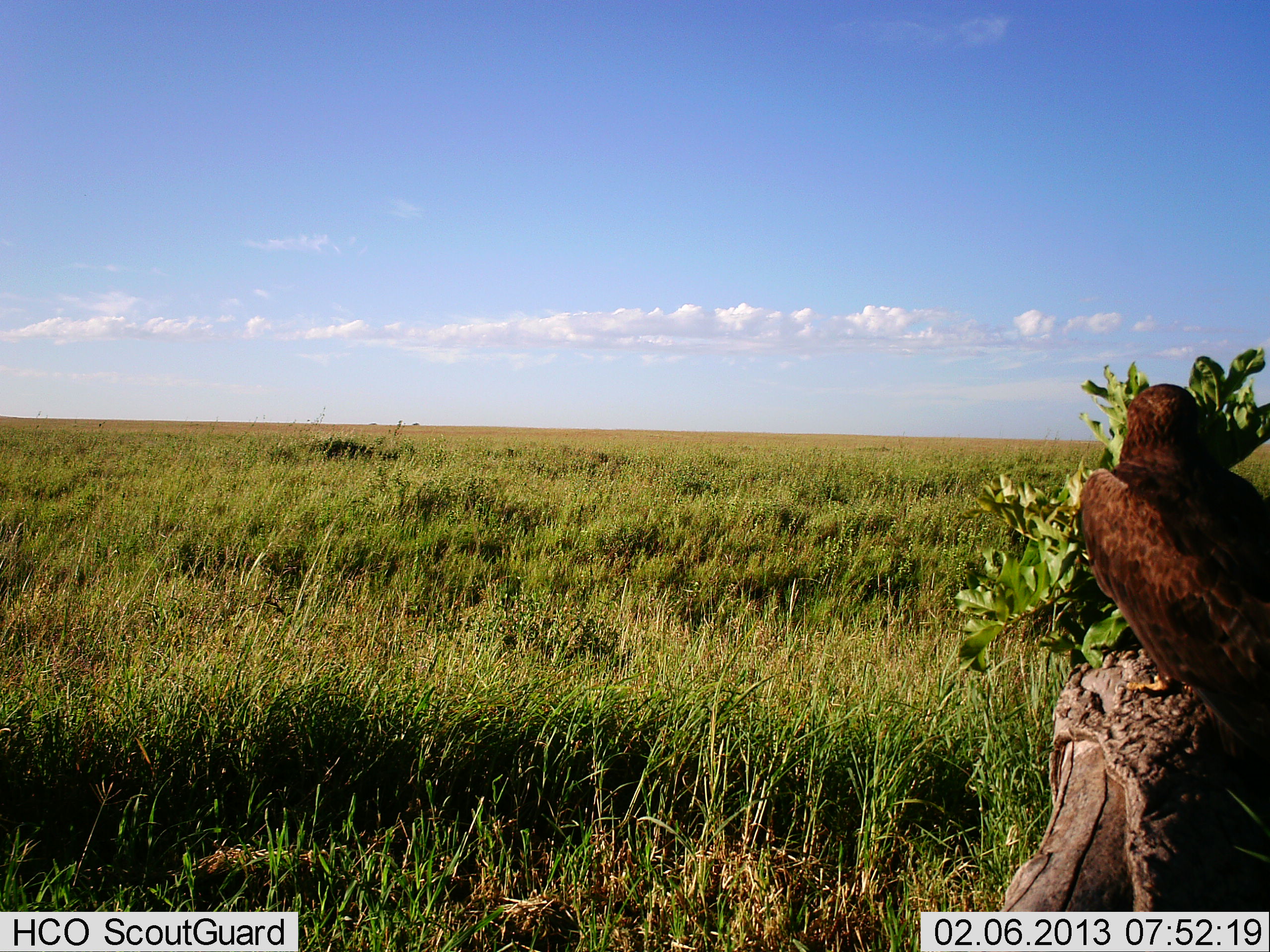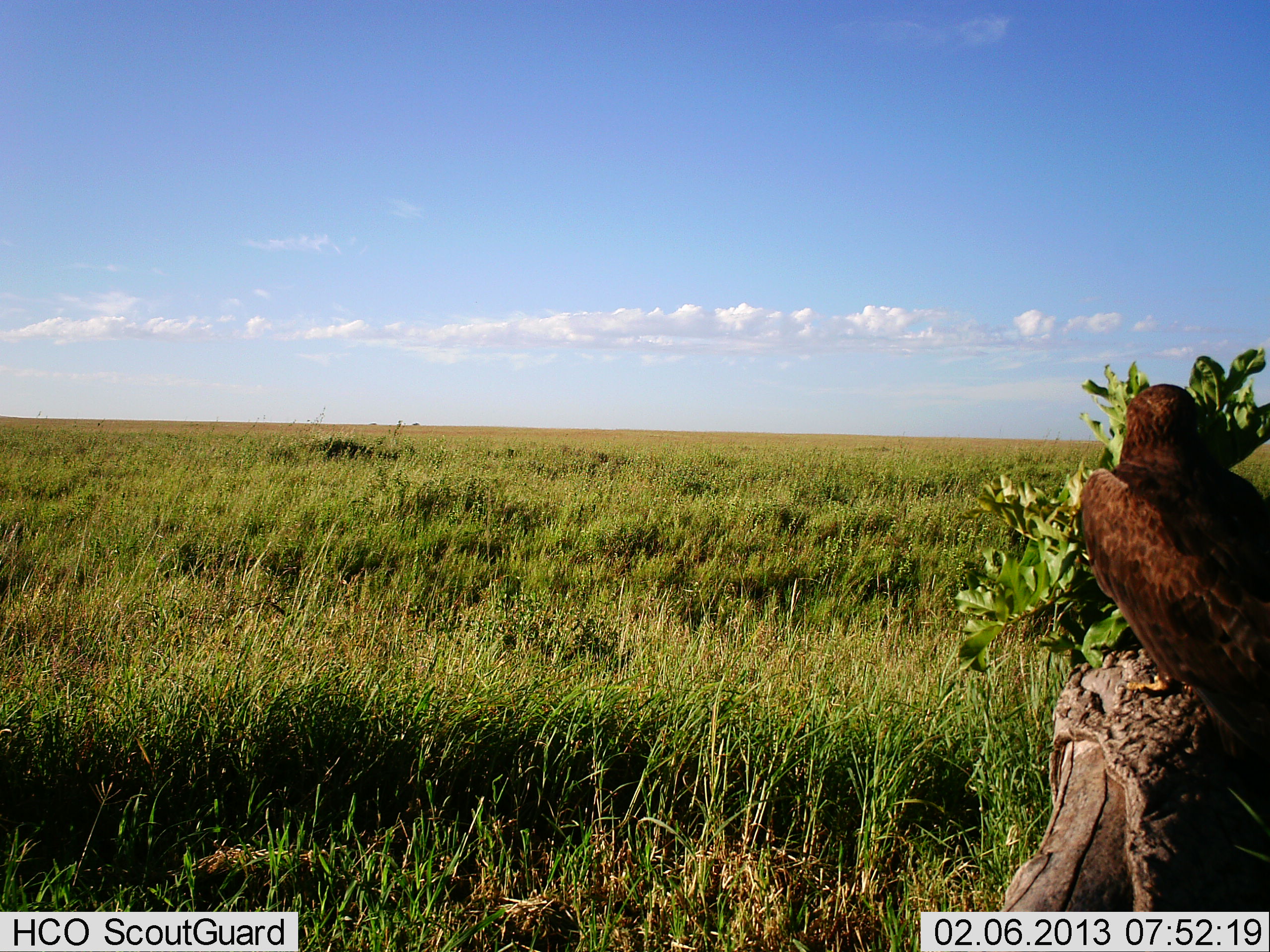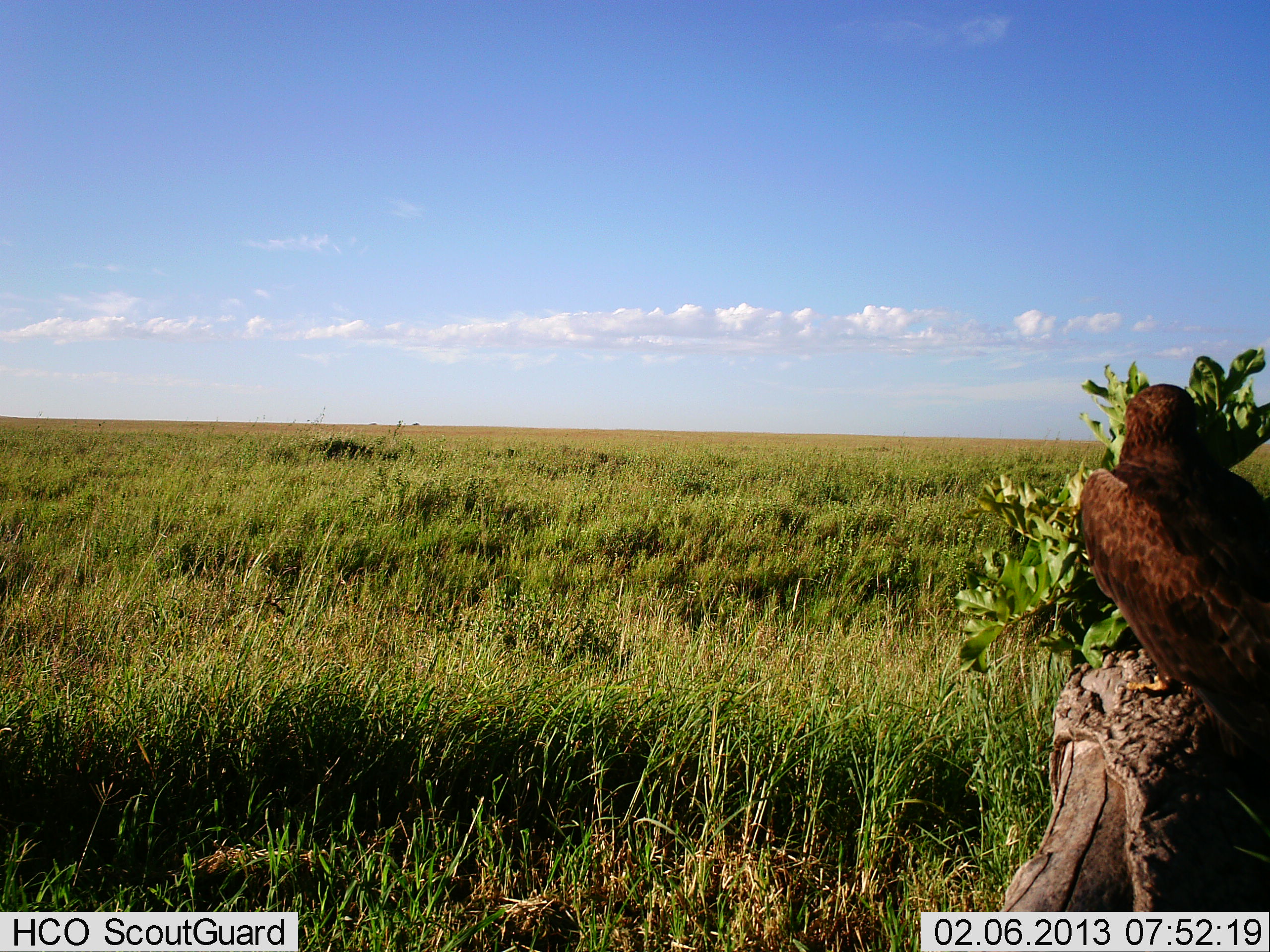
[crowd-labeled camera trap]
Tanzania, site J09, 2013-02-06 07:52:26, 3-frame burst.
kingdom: Animalia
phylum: Chordata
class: Aves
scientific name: Aves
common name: bird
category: otherbird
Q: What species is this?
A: Otherbird (bird) (Aves).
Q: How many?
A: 1.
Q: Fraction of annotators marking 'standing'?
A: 49%.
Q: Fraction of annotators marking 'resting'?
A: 49%.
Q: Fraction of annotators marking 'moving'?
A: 3%.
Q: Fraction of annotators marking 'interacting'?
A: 0%.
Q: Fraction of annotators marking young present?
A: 0%.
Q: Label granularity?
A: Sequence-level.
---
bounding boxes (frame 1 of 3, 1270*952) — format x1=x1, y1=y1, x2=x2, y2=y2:
animal: x1=1080, y1=383, x2=1270, y2=774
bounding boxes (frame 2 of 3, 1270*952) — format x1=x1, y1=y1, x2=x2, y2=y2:
animal: x1=1080, y1=383, x2=1270, y2=767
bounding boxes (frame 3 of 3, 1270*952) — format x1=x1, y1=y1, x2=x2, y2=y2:
animal: x1=1080, y1=383, x2=1270, y2=777